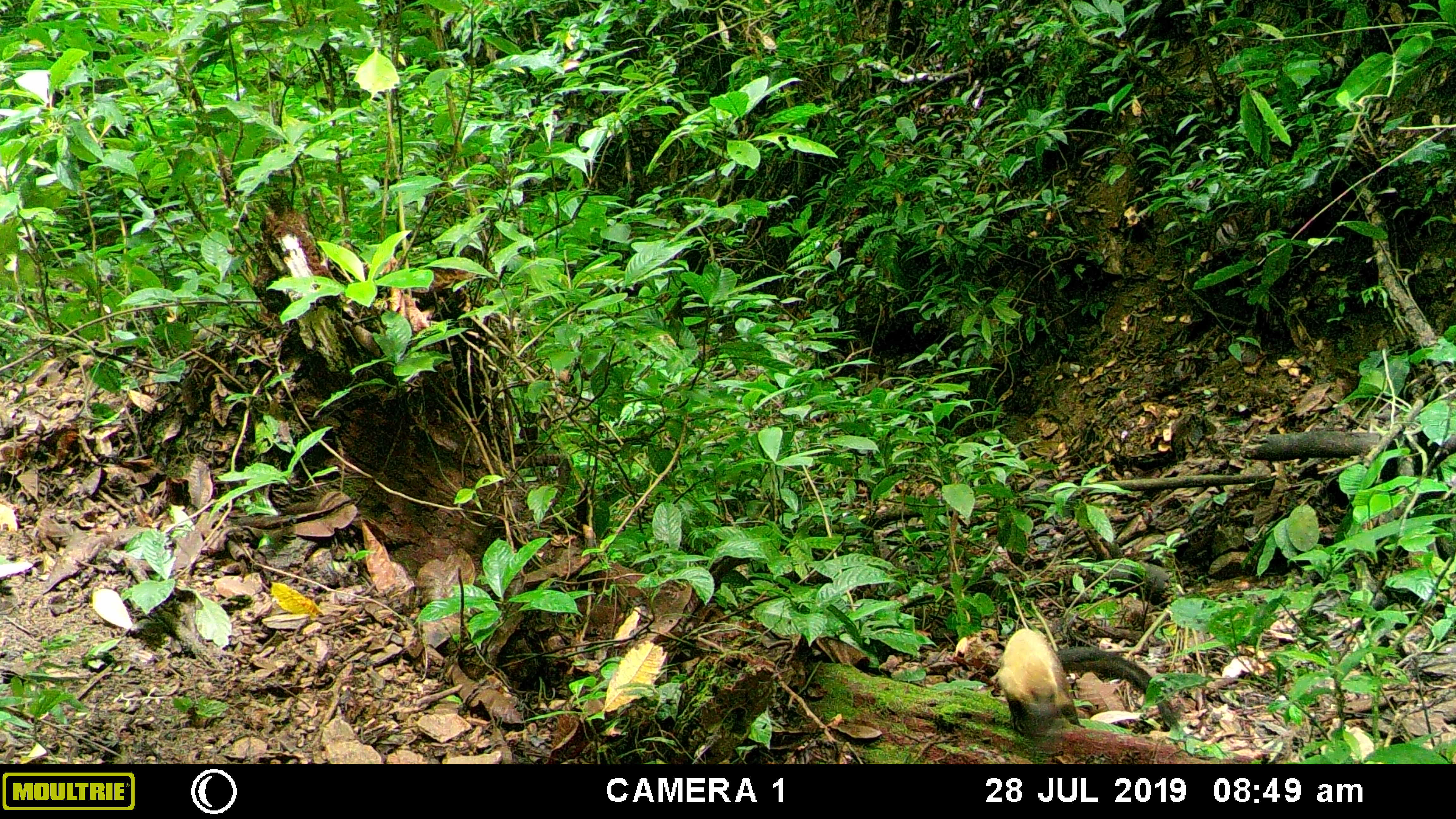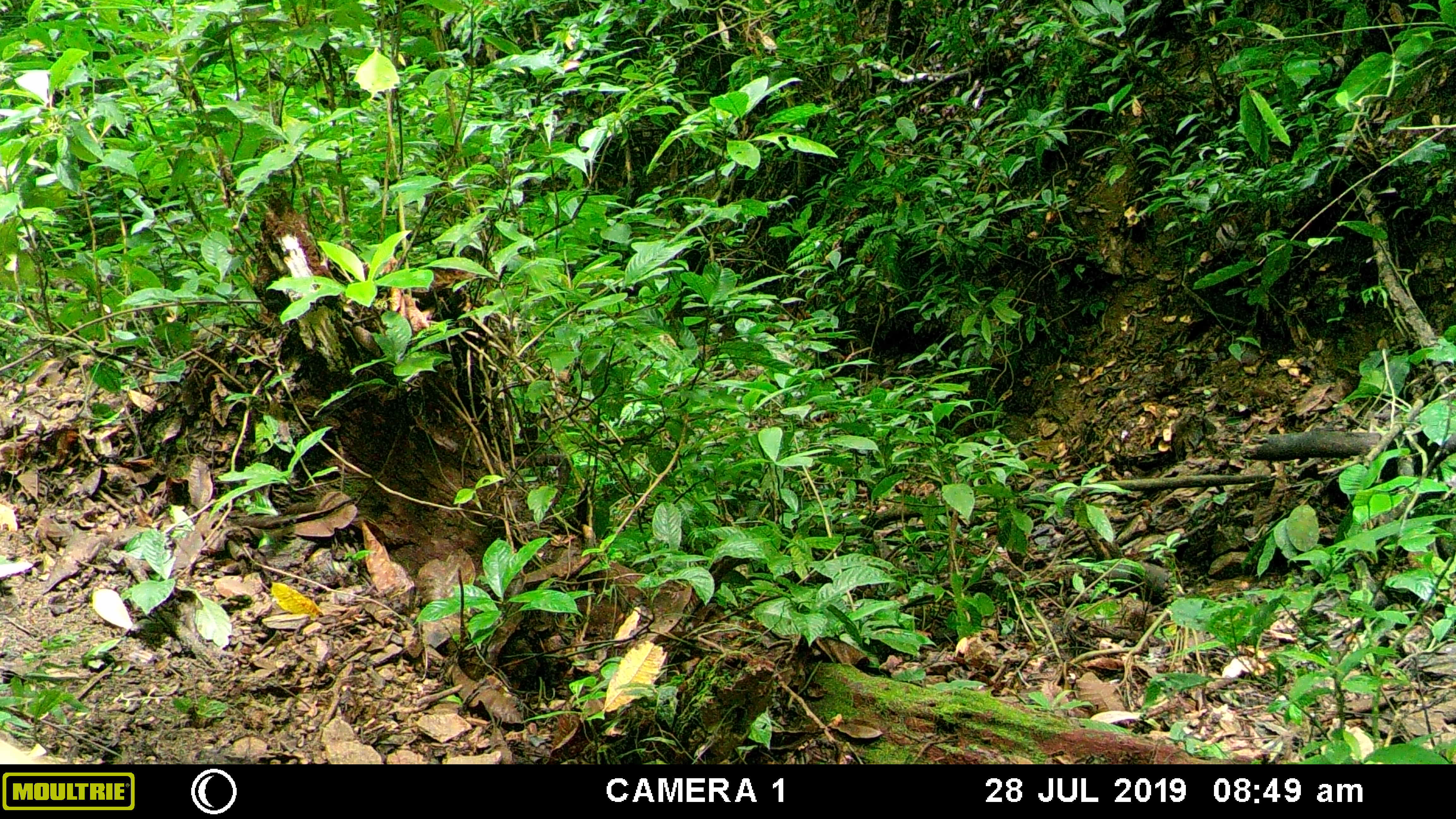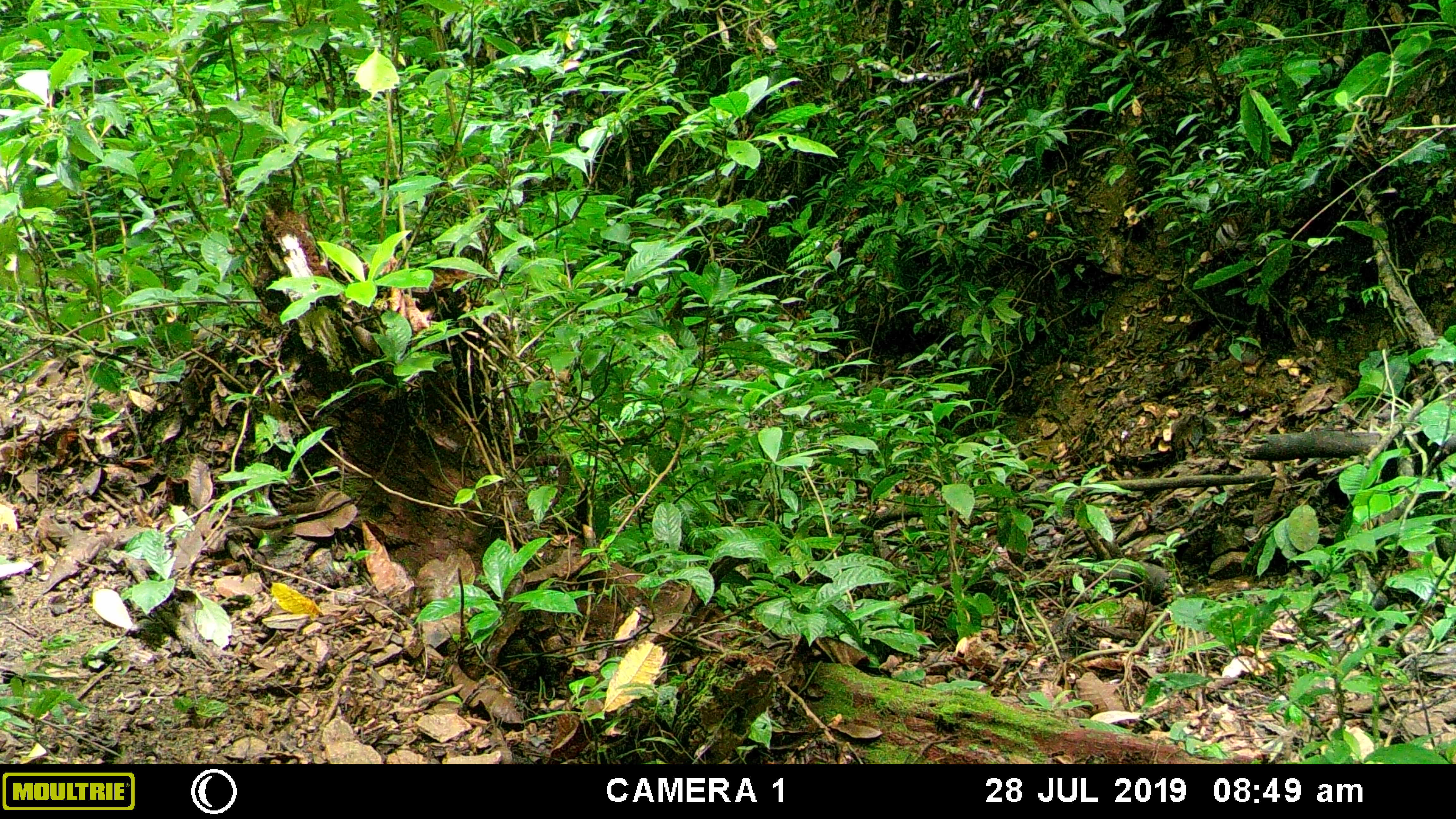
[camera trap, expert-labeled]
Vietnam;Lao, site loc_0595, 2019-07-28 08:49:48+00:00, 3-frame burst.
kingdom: Animalia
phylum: Chordata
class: Mammalia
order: Carnivora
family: Mustelidae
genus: Martes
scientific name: Martes flavigula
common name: yellow-throated marten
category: yellow throated marten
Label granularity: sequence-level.